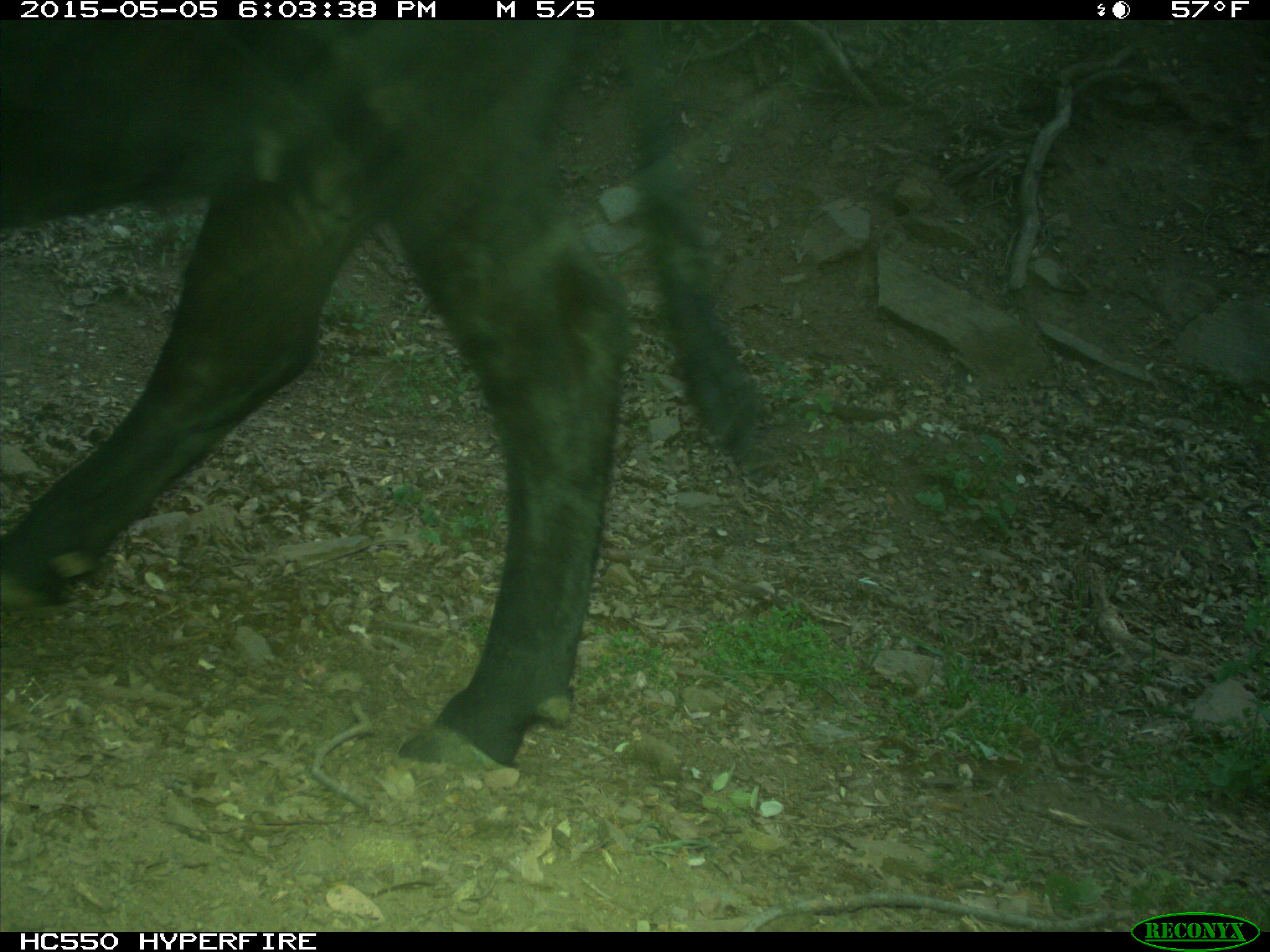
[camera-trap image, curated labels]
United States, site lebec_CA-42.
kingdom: Animalia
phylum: Chordata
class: Mammalia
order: Artiodactyla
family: Bovidae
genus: Bos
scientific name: Bos taurus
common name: domestic cow